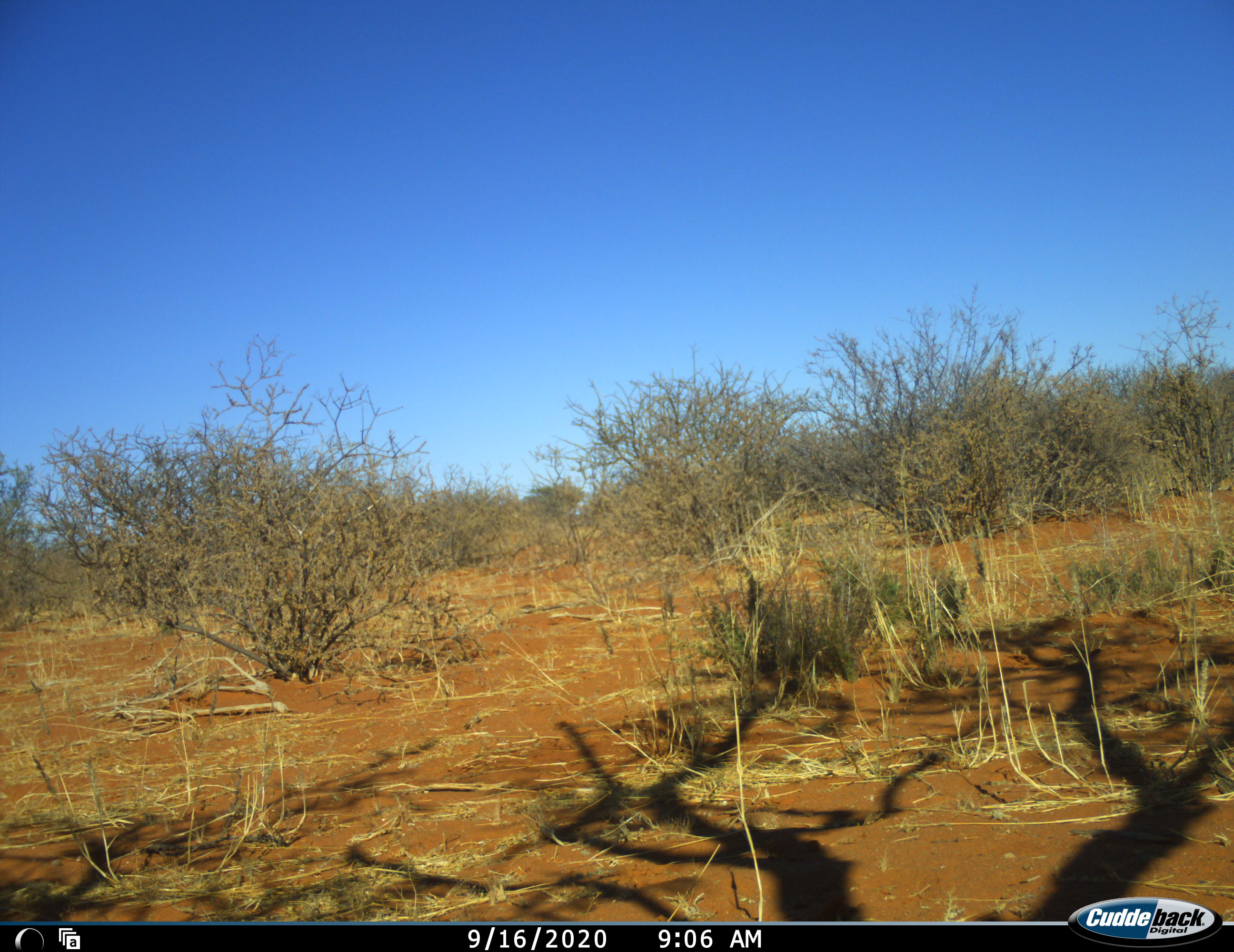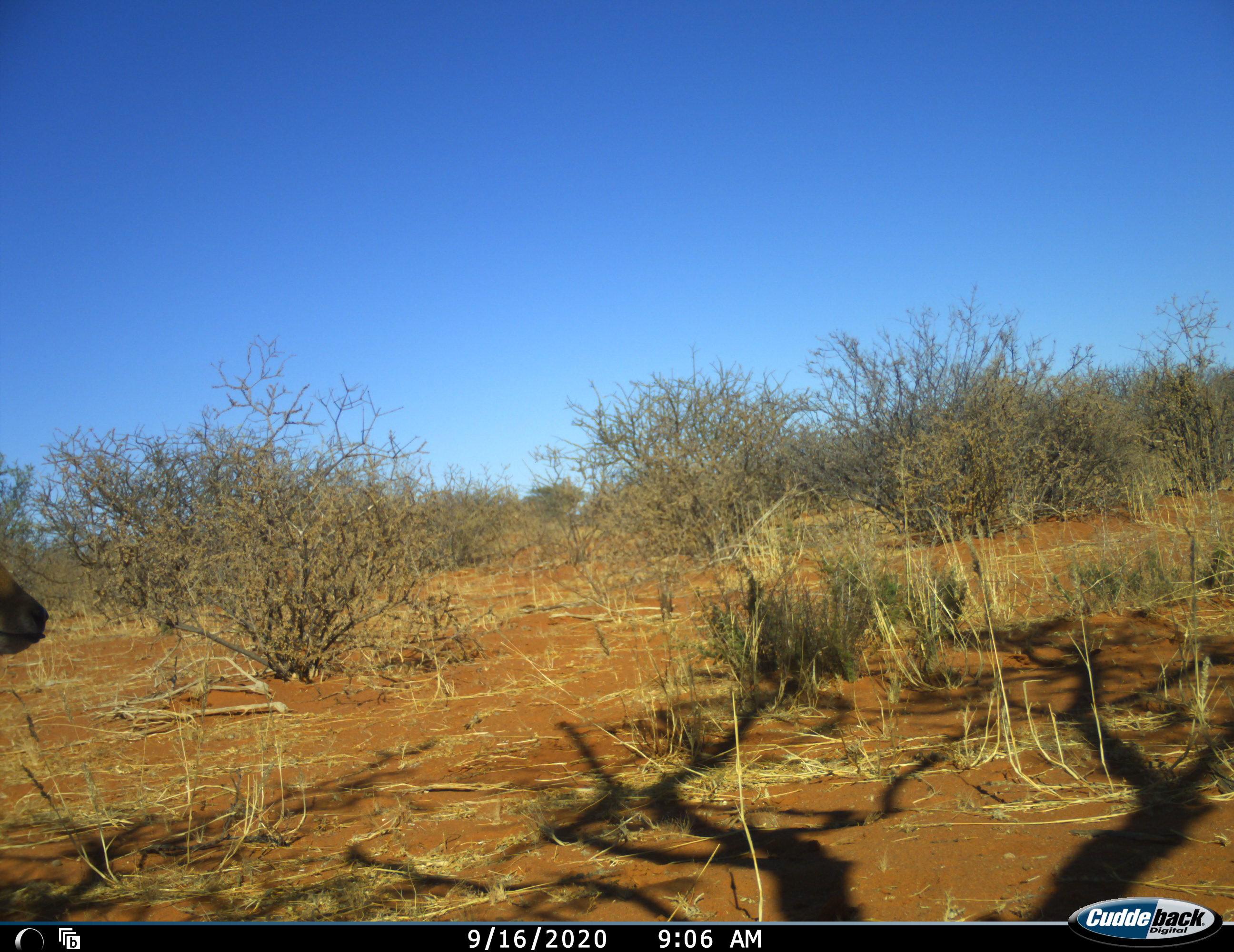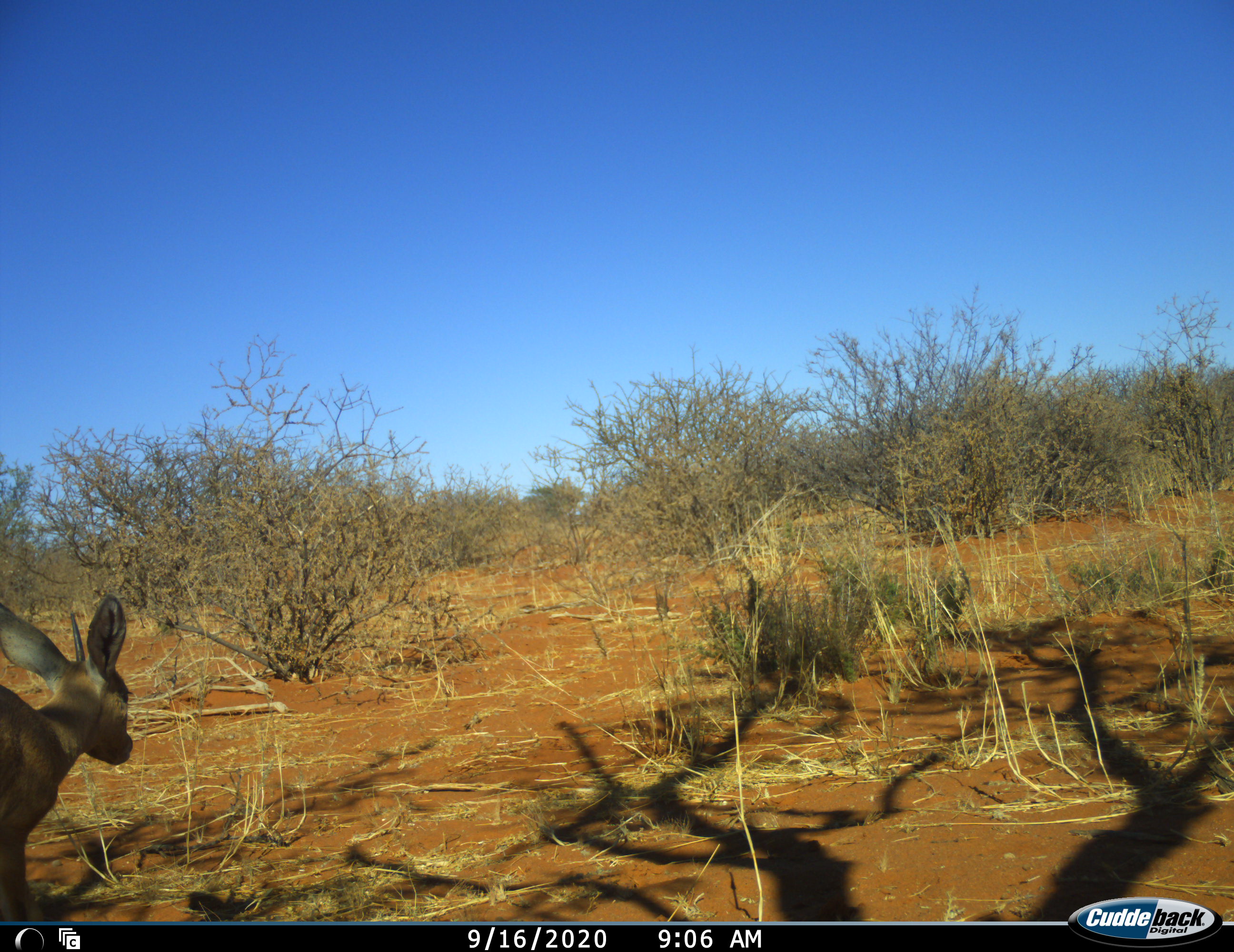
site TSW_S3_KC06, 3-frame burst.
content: unidentified animal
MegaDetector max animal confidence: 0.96